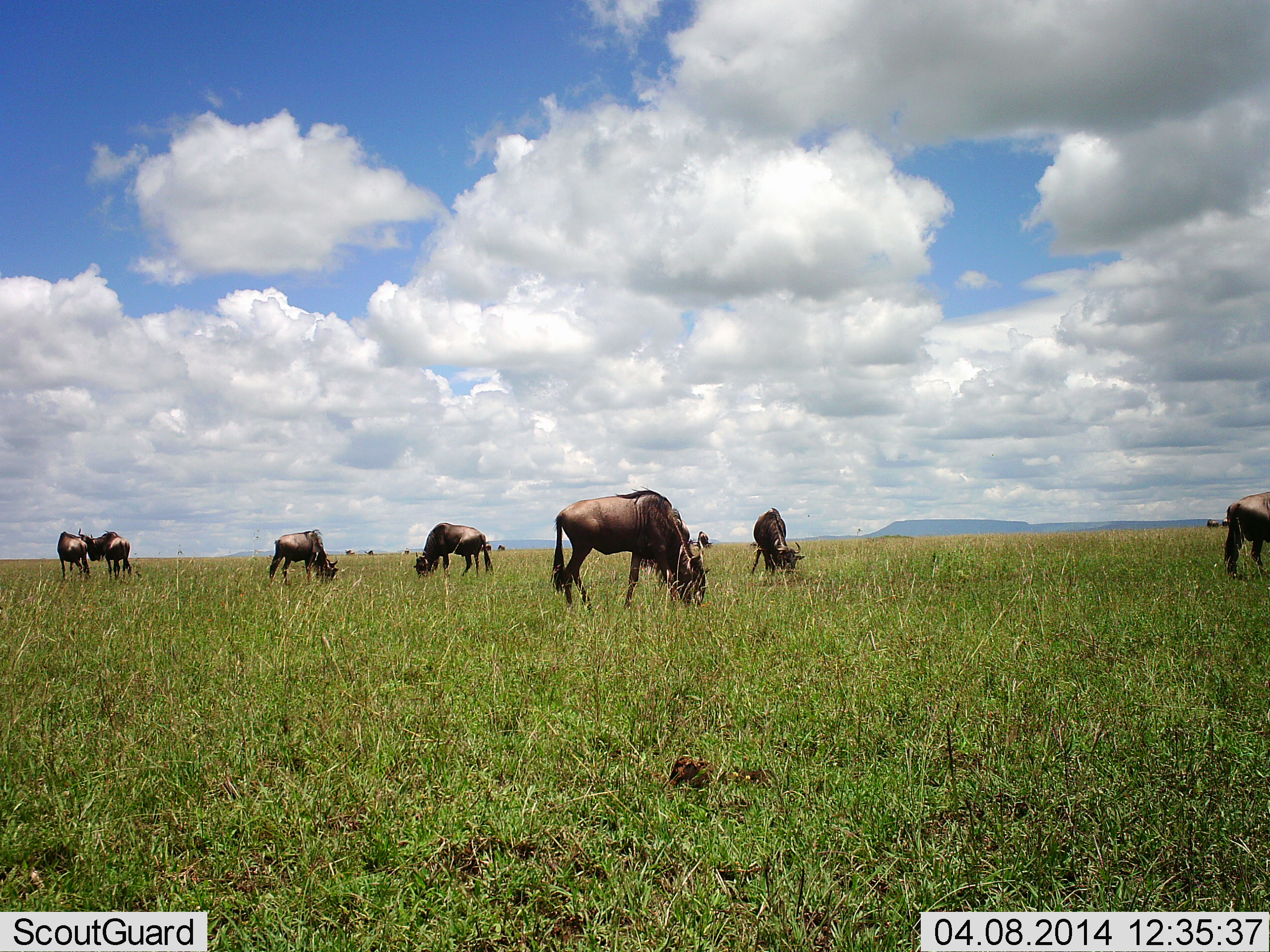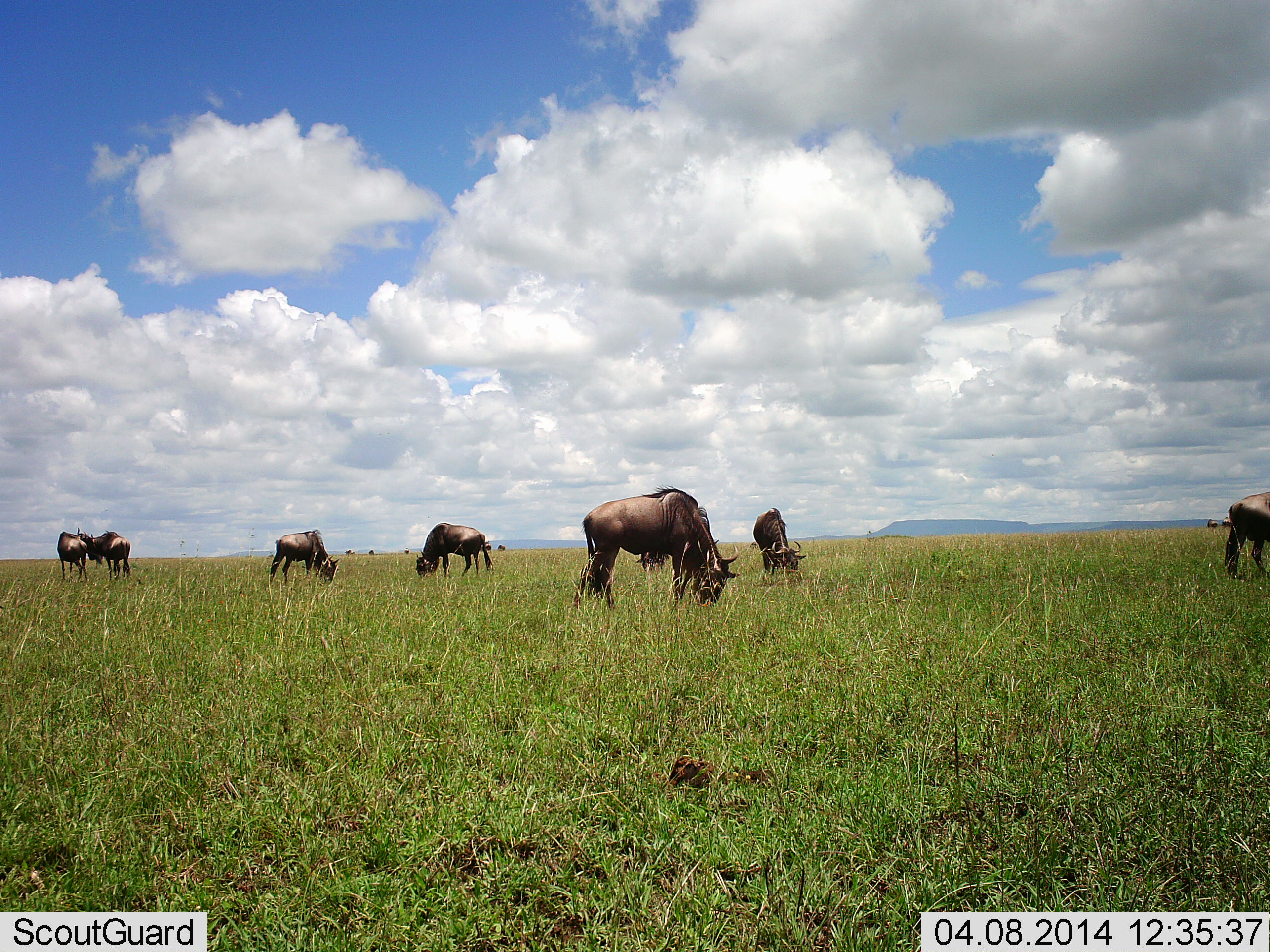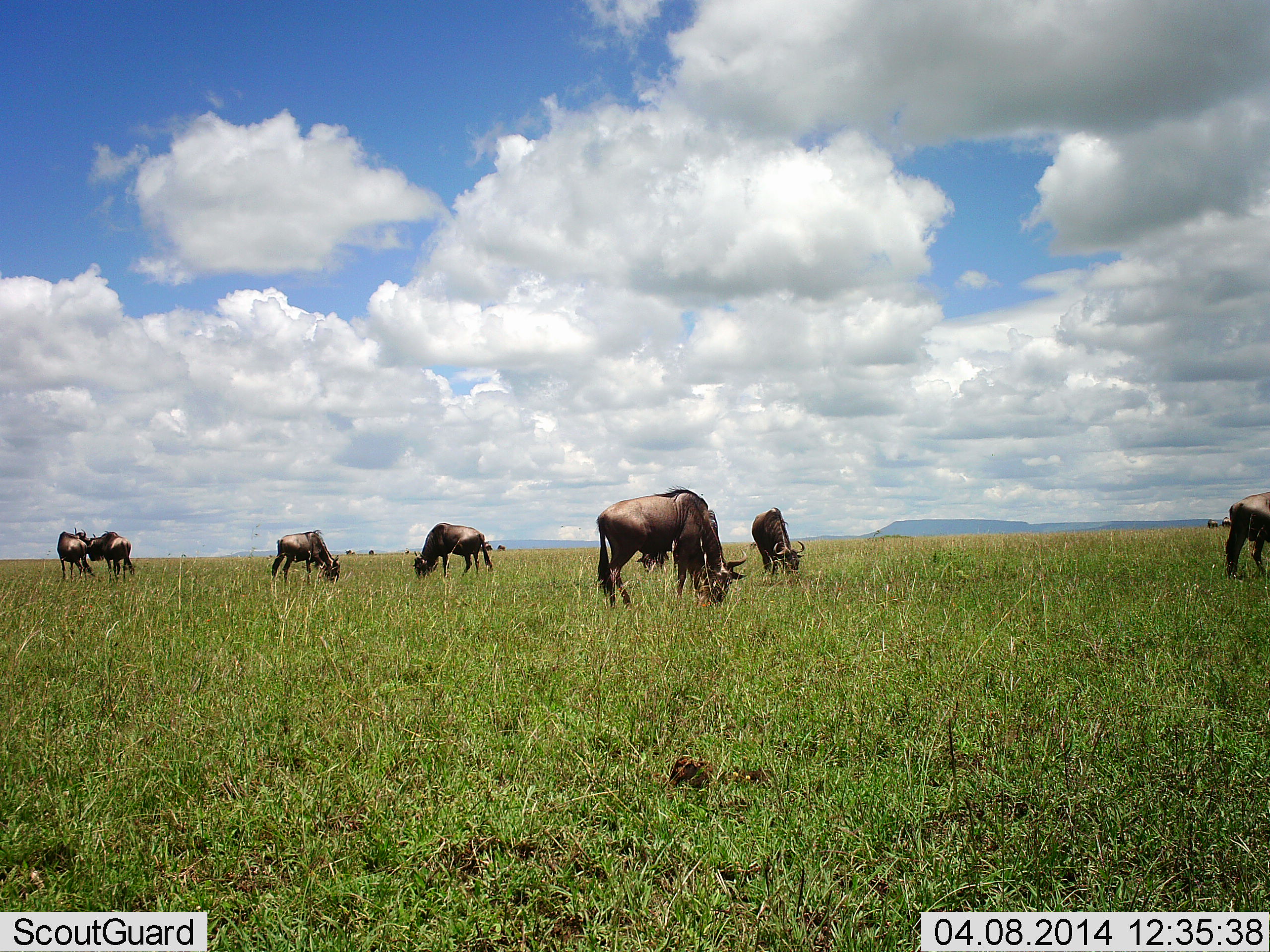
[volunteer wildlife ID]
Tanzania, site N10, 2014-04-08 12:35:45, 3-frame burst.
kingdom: Animalia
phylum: Chordata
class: Mammalia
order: Artiodactyla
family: Bovidae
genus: Connochaetes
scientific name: Connochaetes taurinus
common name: blue wildebeest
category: wildebeest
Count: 10.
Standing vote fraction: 40%.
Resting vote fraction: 0%.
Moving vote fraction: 20%.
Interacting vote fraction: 10%.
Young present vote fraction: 0%.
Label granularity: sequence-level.